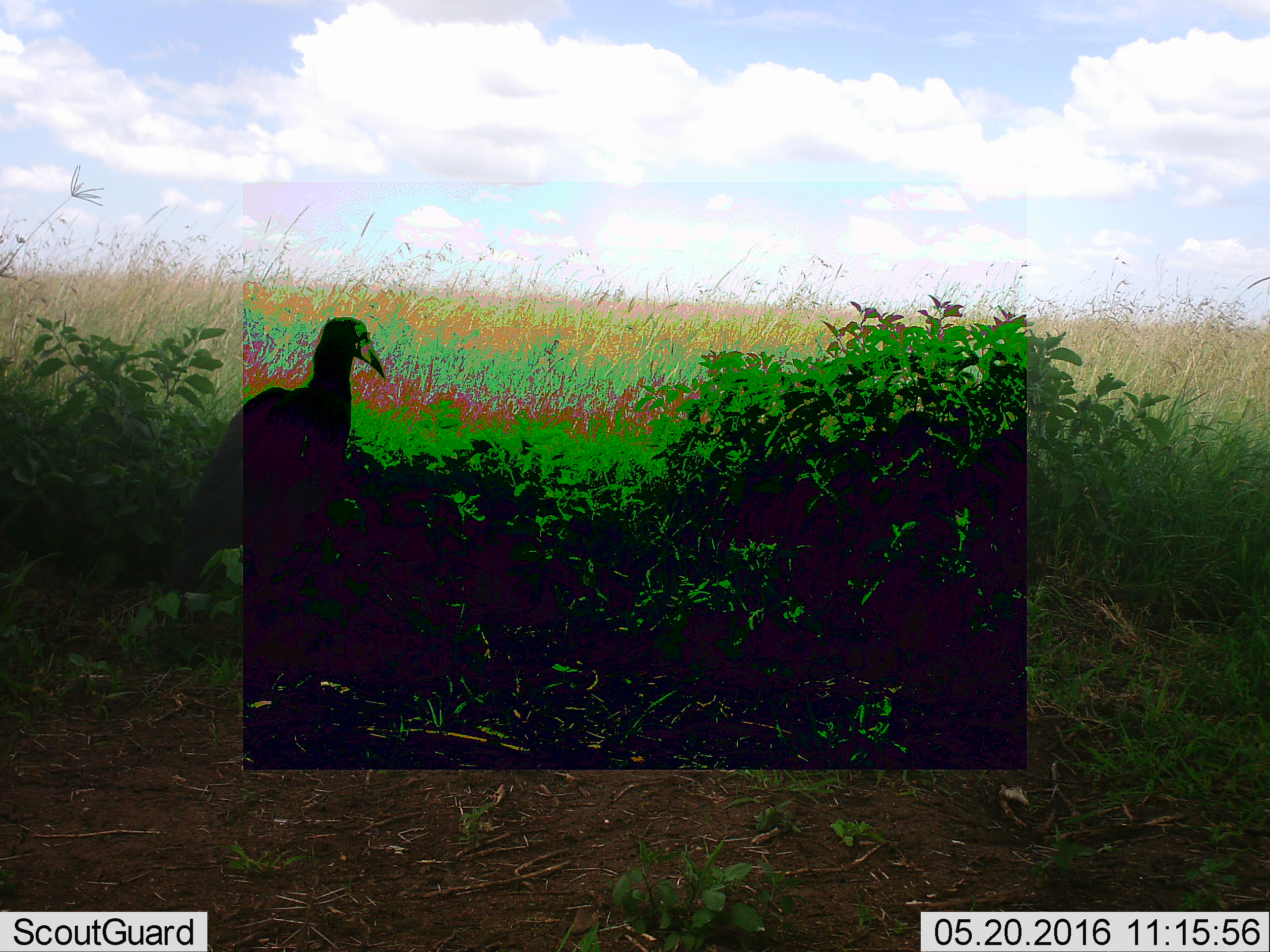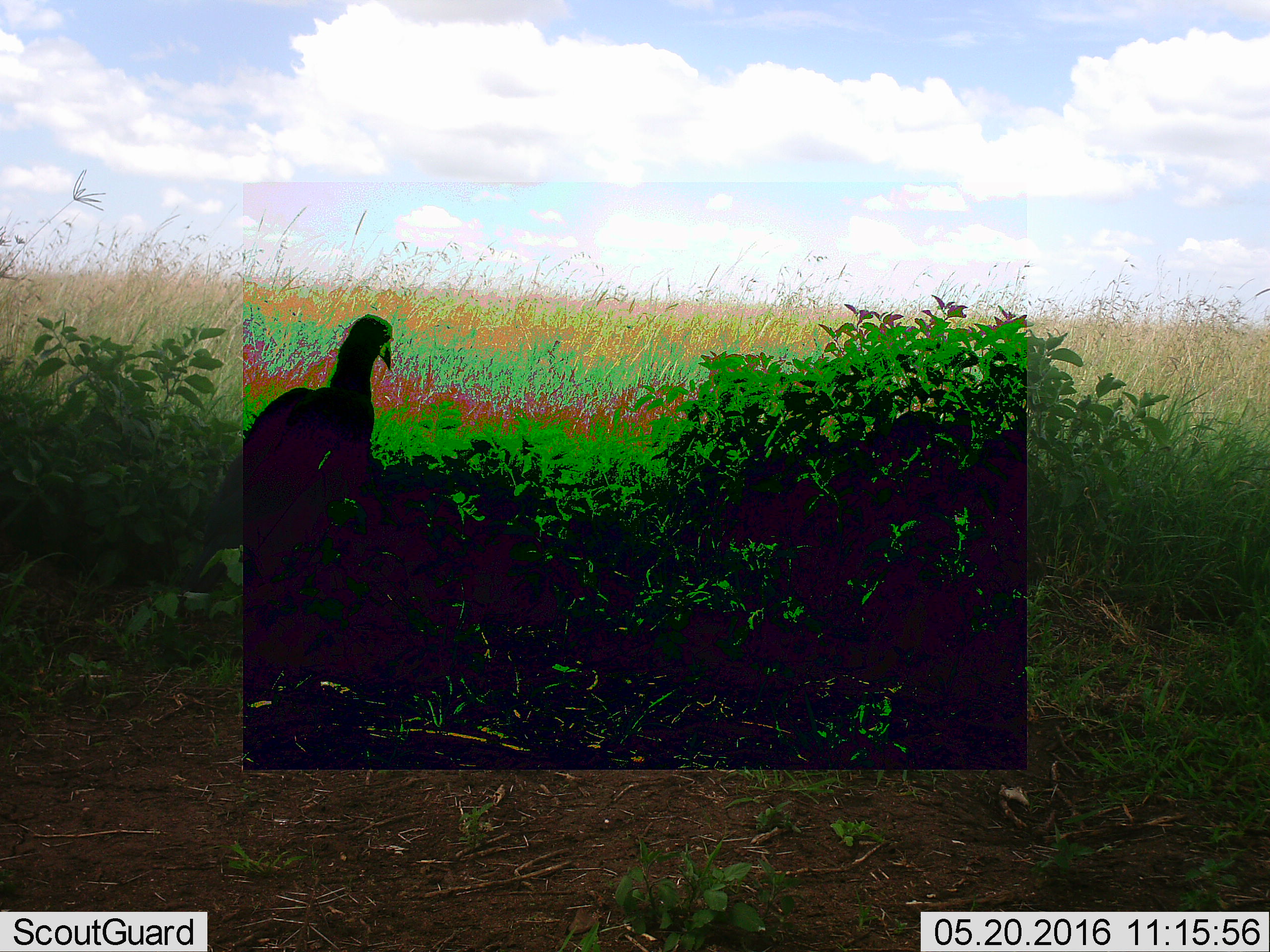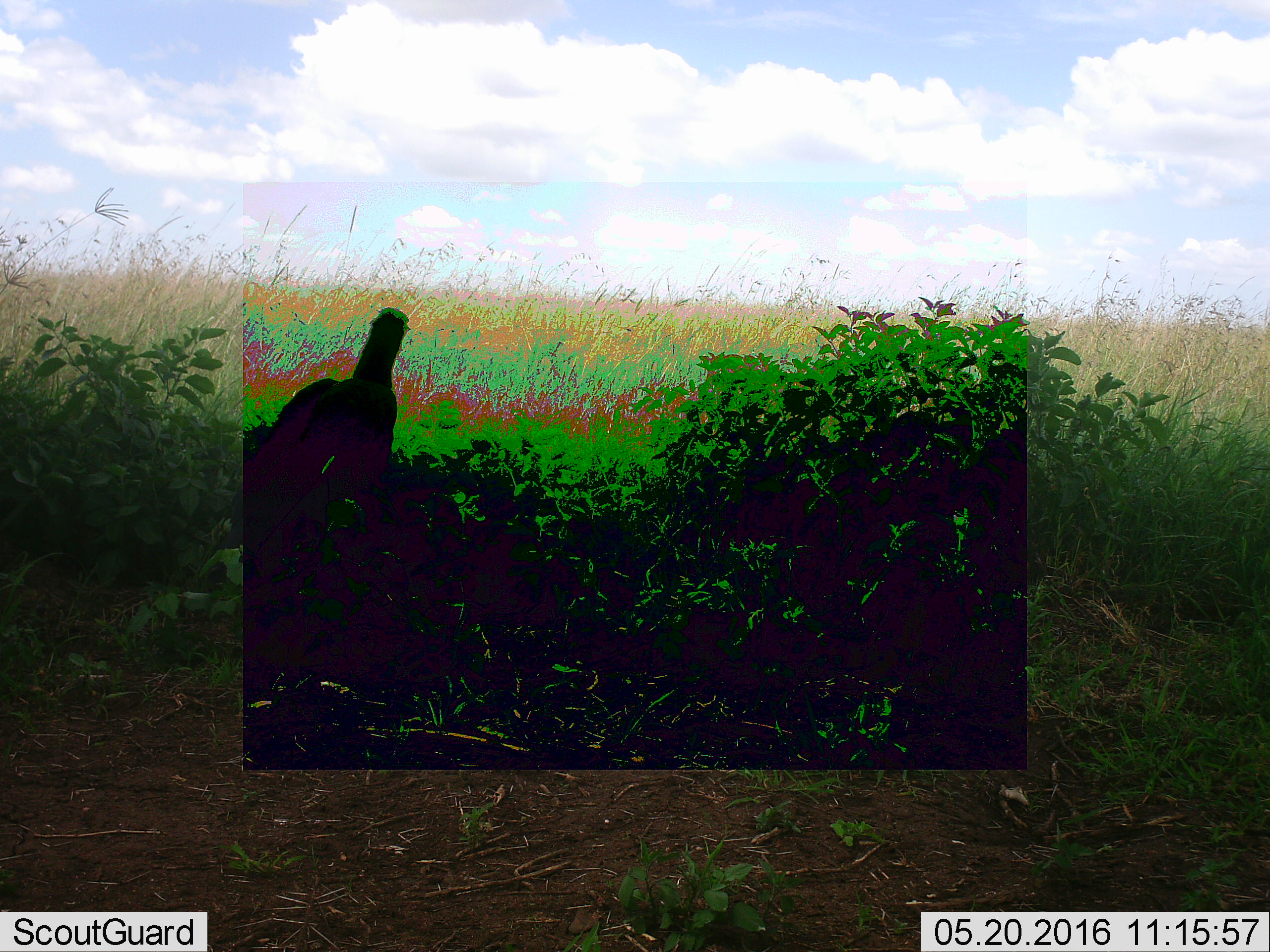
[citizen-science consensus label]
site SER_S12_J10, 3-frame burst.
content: unidentified animal